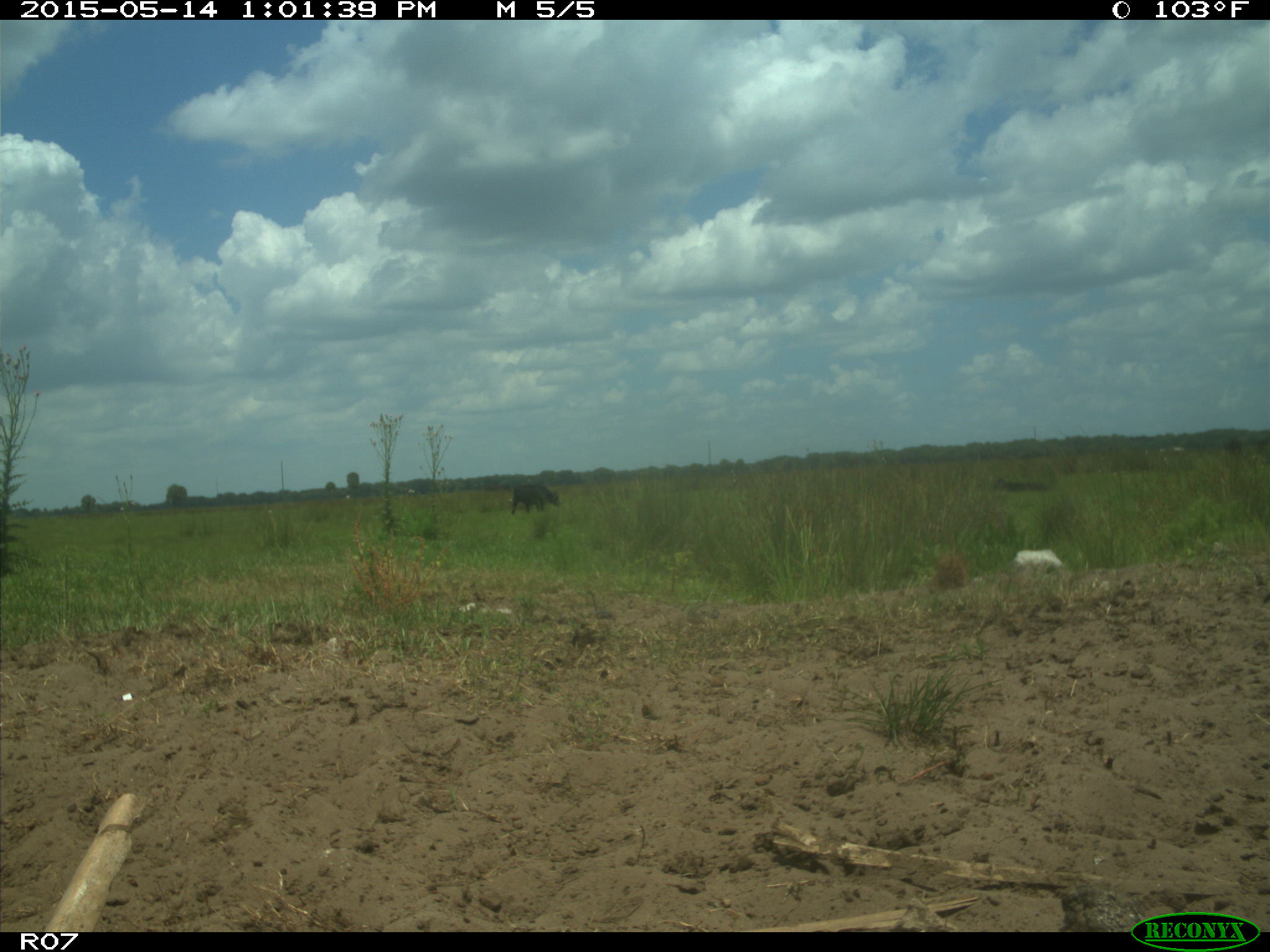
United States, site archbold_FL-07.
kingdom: Animalia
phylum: Chordata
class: Mammalia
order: Artiodactyla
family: Bovidae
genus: Bos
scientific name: Bos taurus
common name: domestic cow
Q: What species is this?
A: Bos taurus (domestic cow).